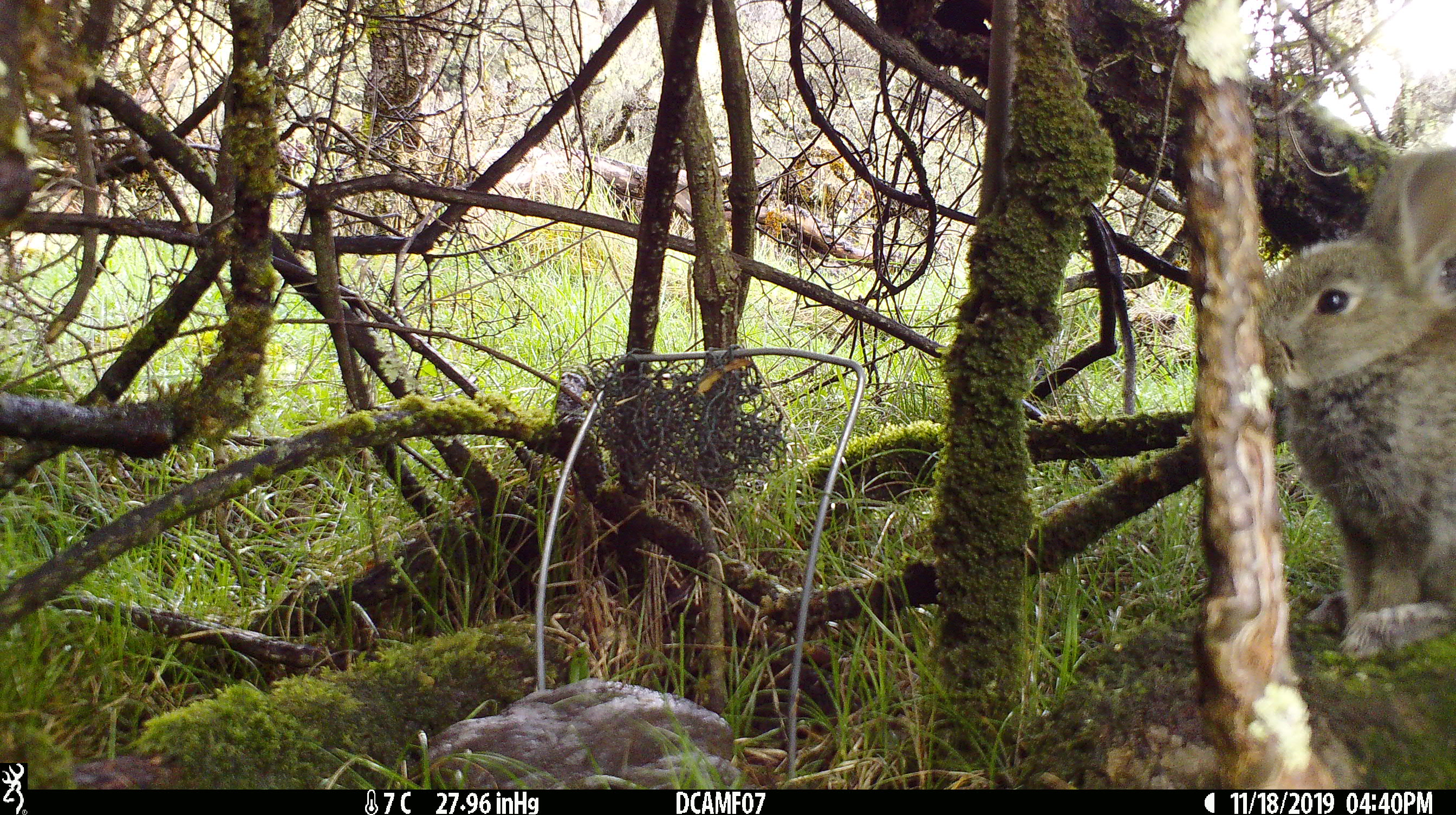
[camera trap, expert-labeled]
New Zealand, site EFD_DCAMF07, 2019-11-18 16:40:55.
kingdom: Animalia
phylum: Chordata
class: Mammalia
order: Lagomorpha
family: Leporidae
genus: Oryctolagus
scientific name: Oryctolagus cuniculus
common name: european rabbit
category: rabbit